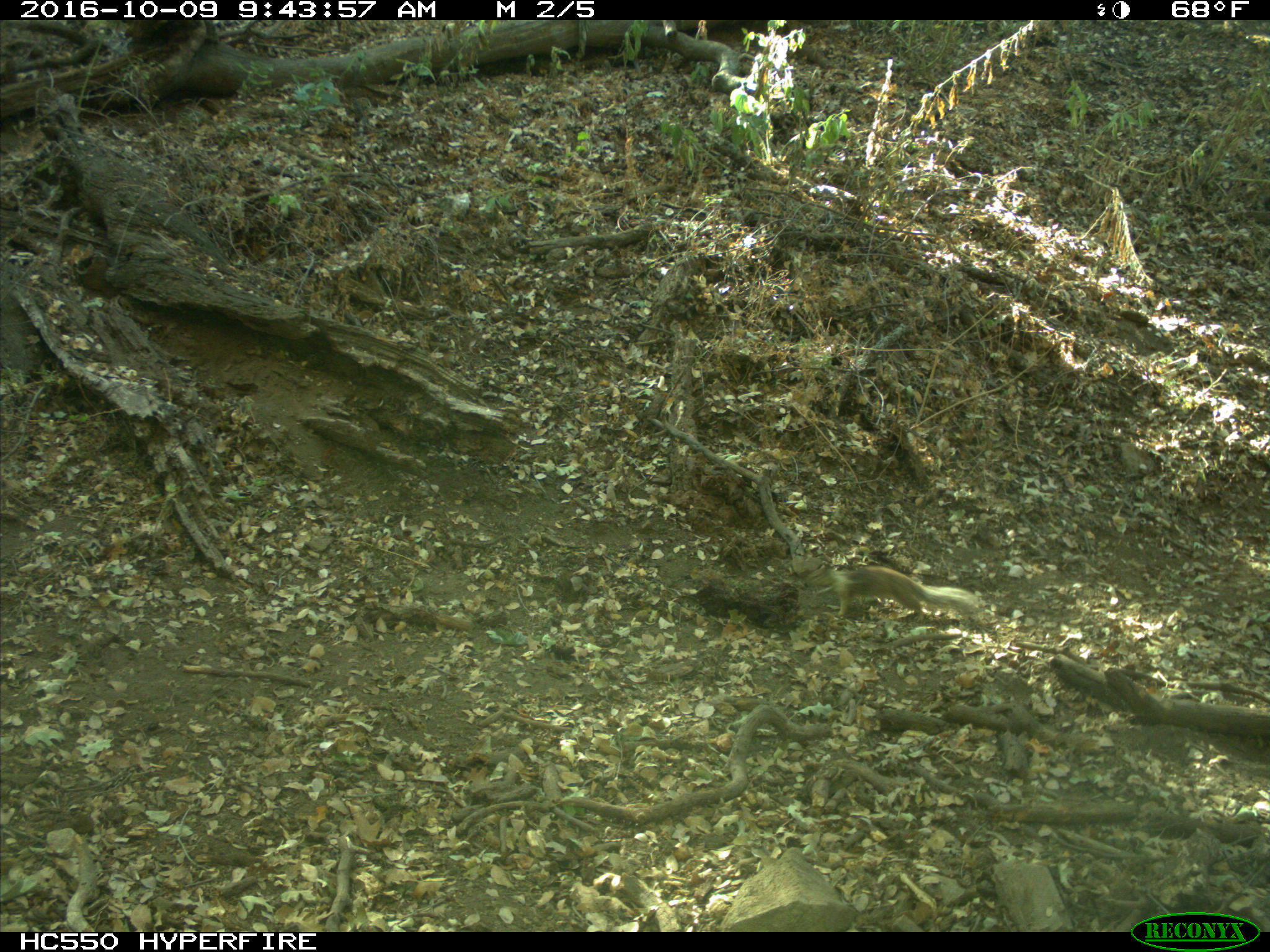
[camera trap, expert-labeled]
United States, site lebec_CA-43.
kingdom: Animalia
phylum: Chordata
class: Mammalia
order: Rodentia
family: Sciuridae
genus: Otospermophilus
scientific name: Otospermophilus beecheyi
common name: california ground squirrel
Otospermophilus beecheyi (california ground squirrel).